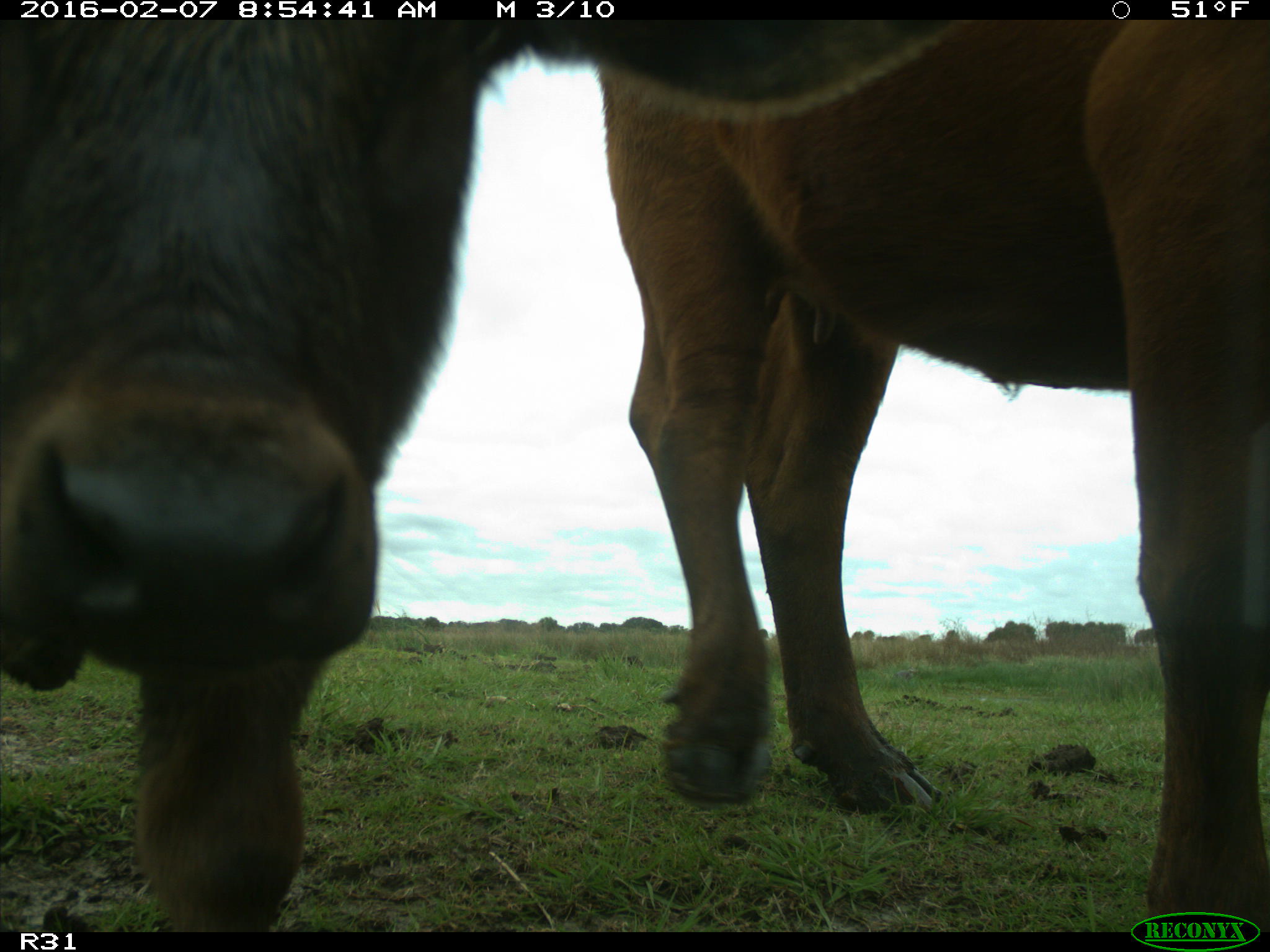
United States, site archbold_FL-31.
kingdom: Animalia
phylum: Chordata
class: Mammalia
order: Artiodactyla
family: Bovidae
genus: Bos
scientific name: Bos taurus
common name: domestic cow